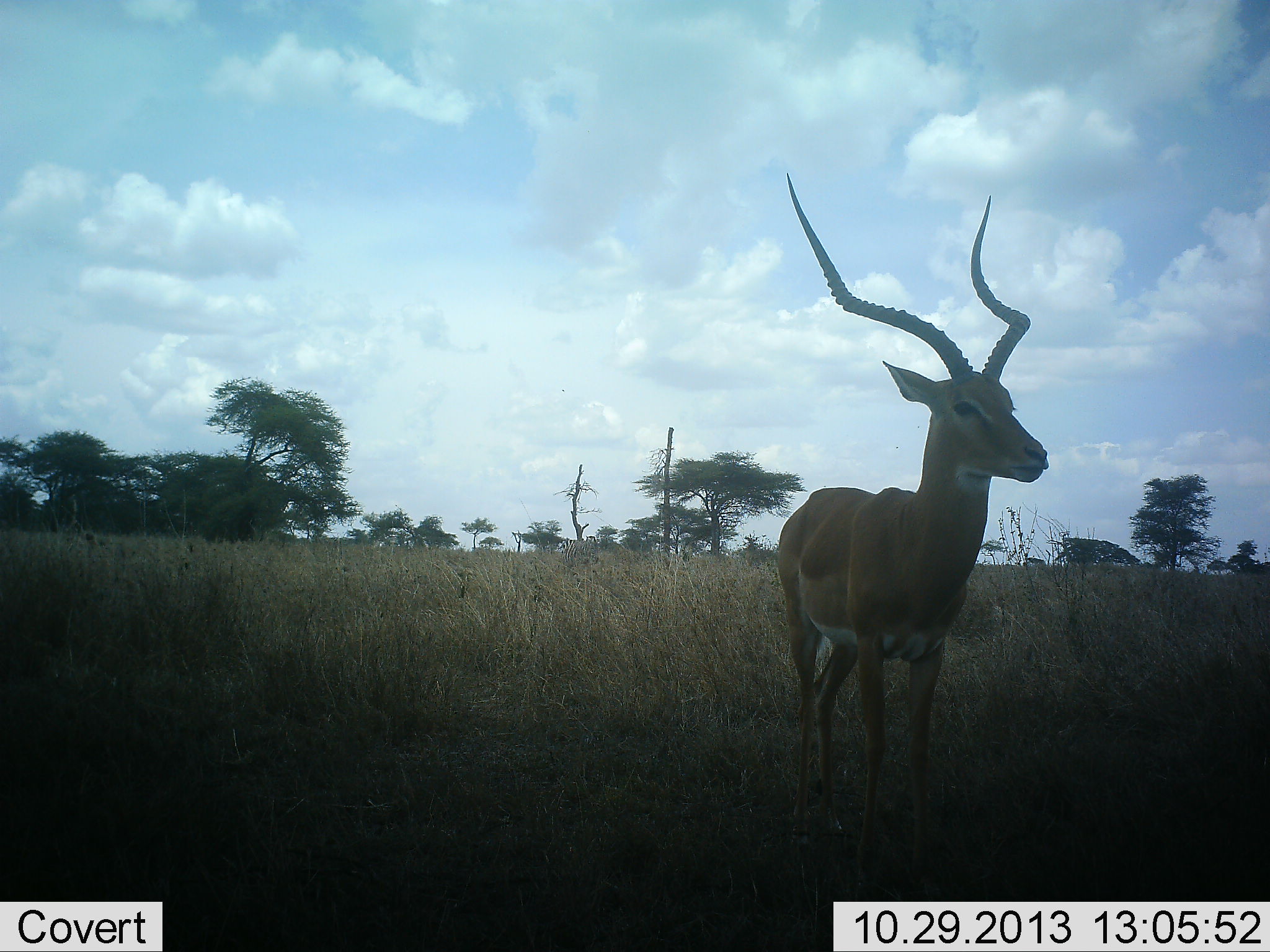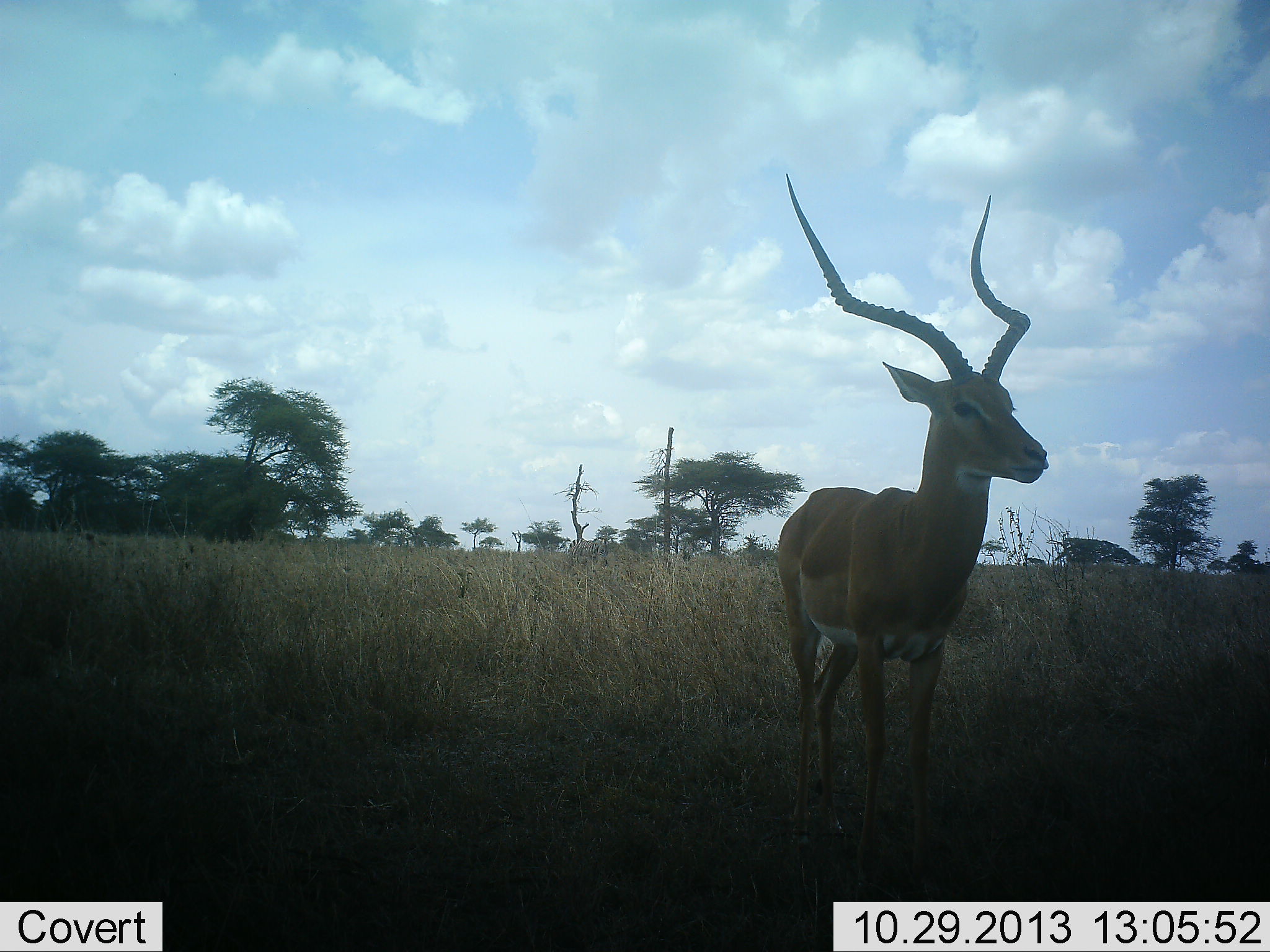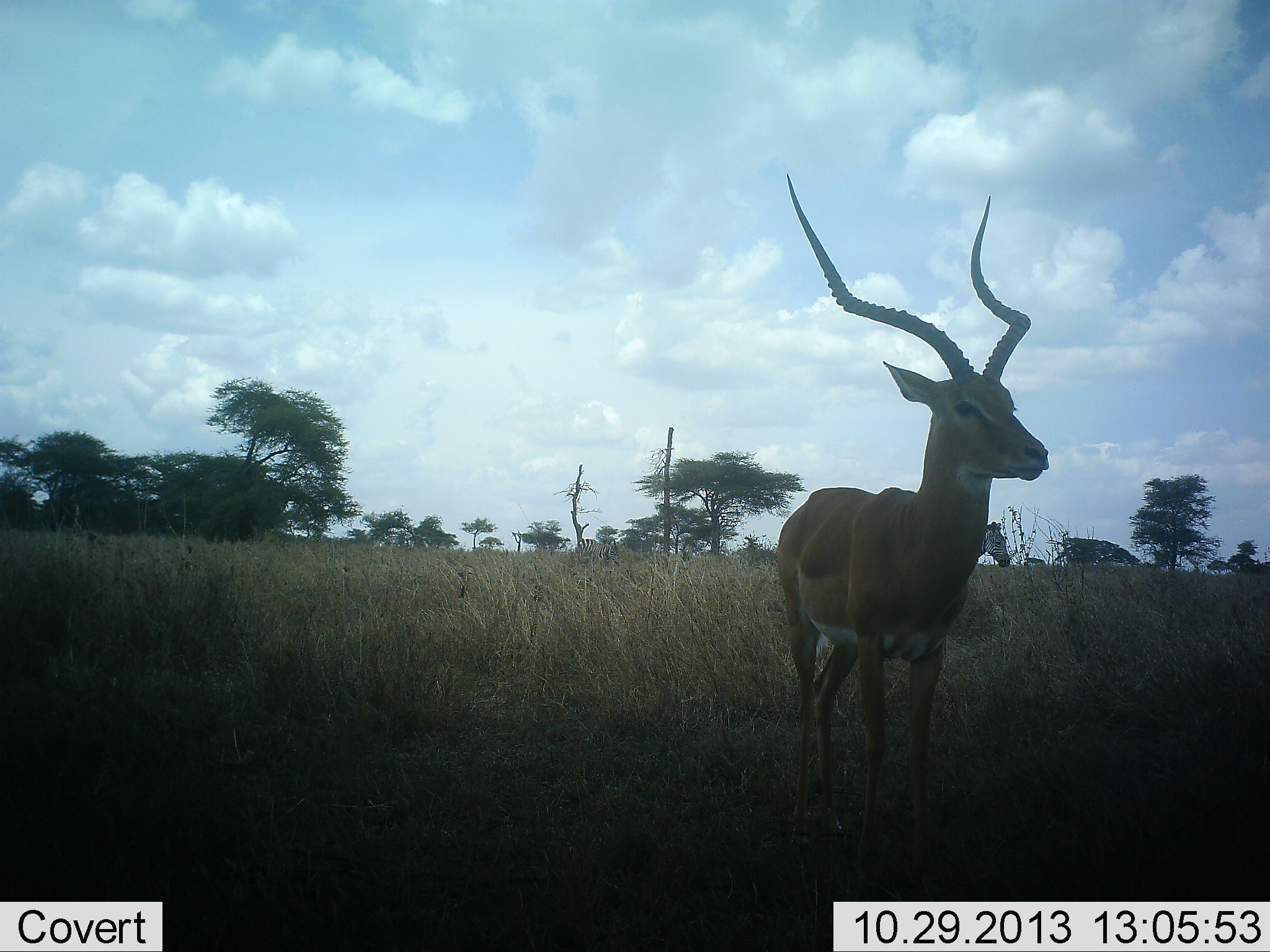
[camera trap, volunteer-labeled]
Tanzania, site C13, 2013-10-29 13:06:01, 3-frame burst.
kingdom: Animalia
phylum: Chordata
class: Mammalia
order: Artiodactyla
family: Bovidae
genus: Aepyceros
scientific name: Aepyceros melampus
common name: impala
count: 1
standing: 100%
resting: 0%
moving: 6%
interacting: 0%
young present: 0%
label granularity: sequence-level